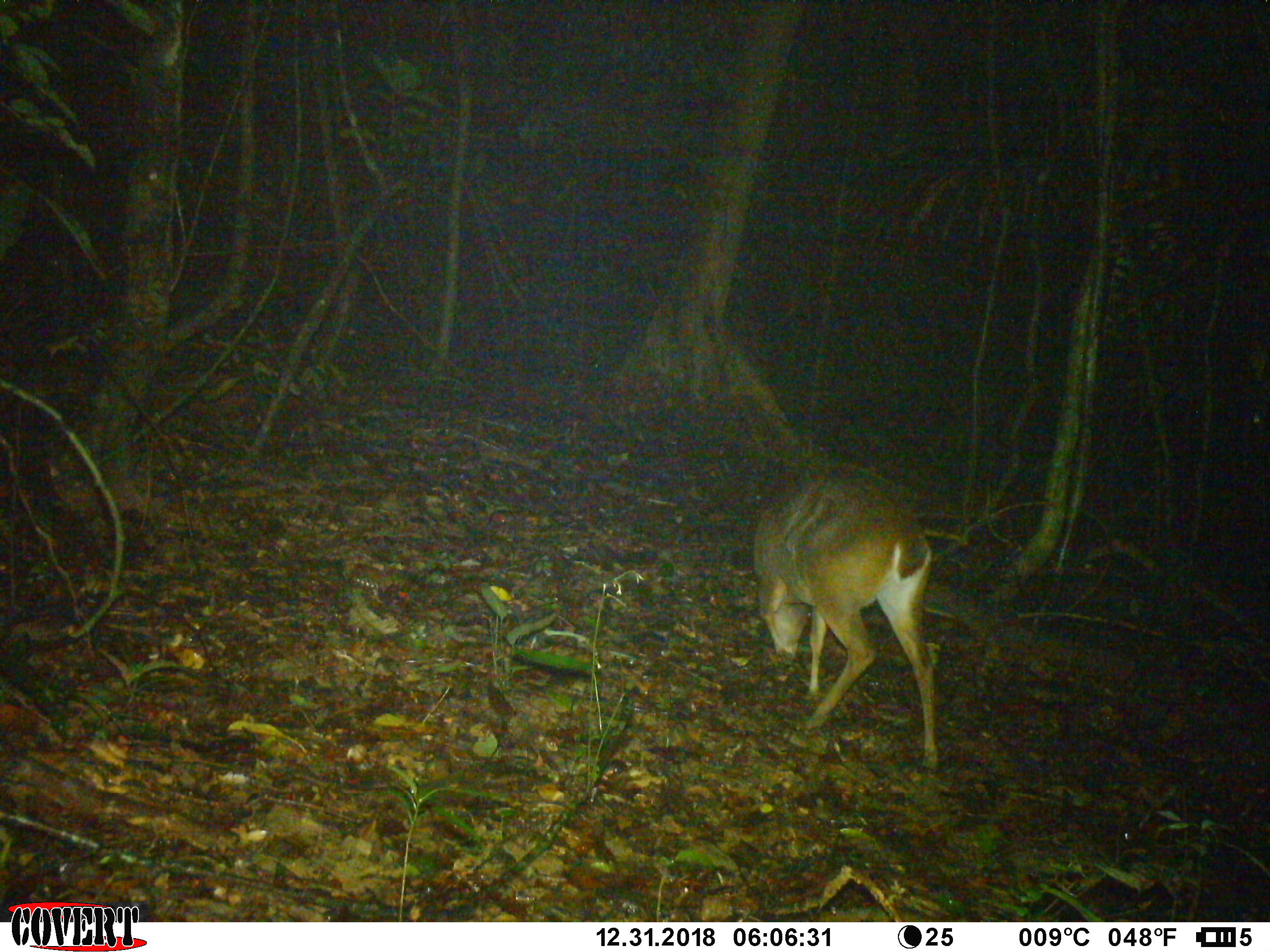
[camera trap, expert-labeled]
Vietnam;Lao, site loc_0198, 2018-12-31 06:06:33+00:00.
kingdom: Animalia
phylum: Chordata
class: Mammalia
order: Artiodactyla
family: Cervidae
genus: Muntiacus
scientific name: Muntiacus vuquangensis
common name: large-antlered muntjac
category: large antlered muntjac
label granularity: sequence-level